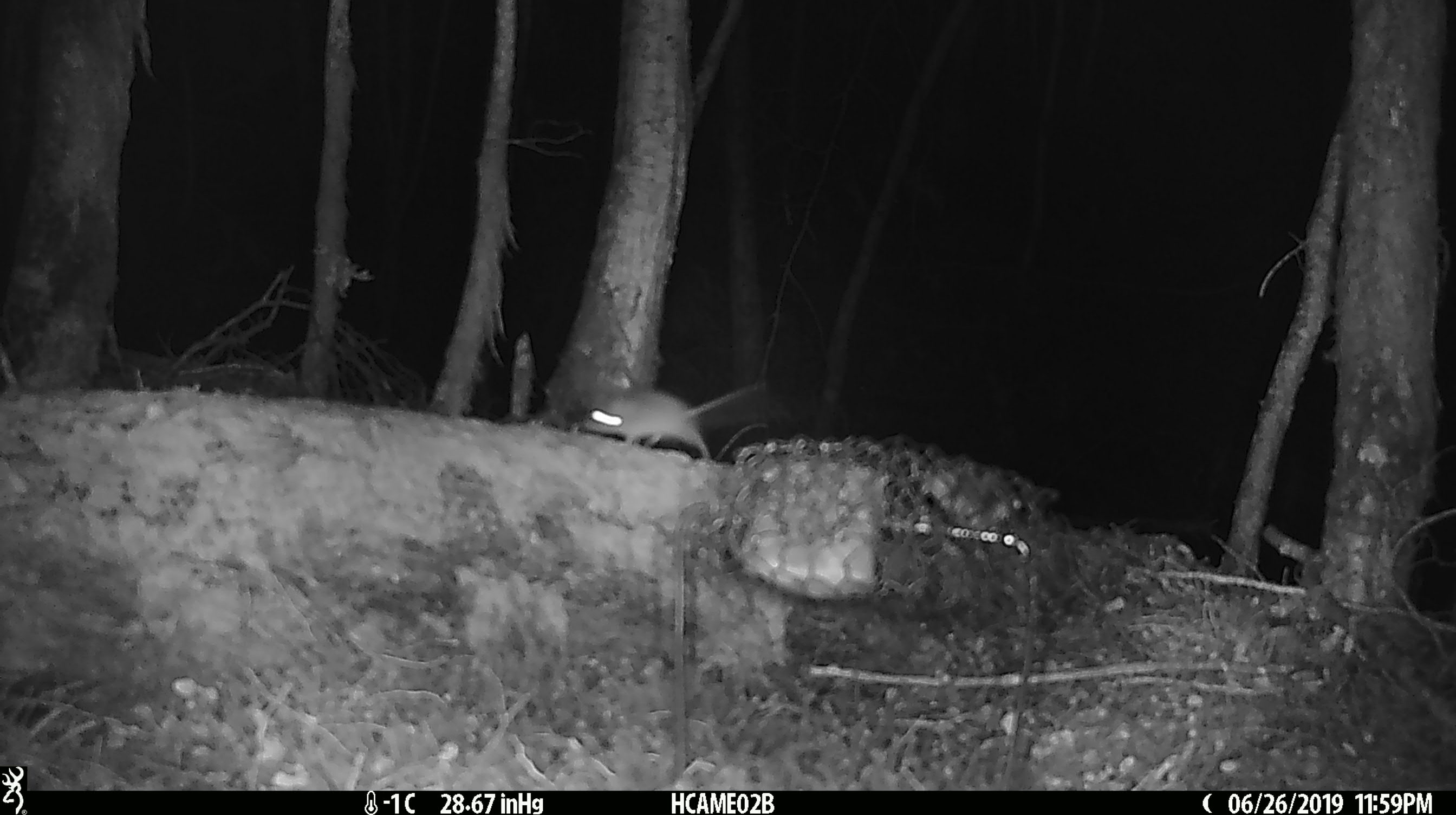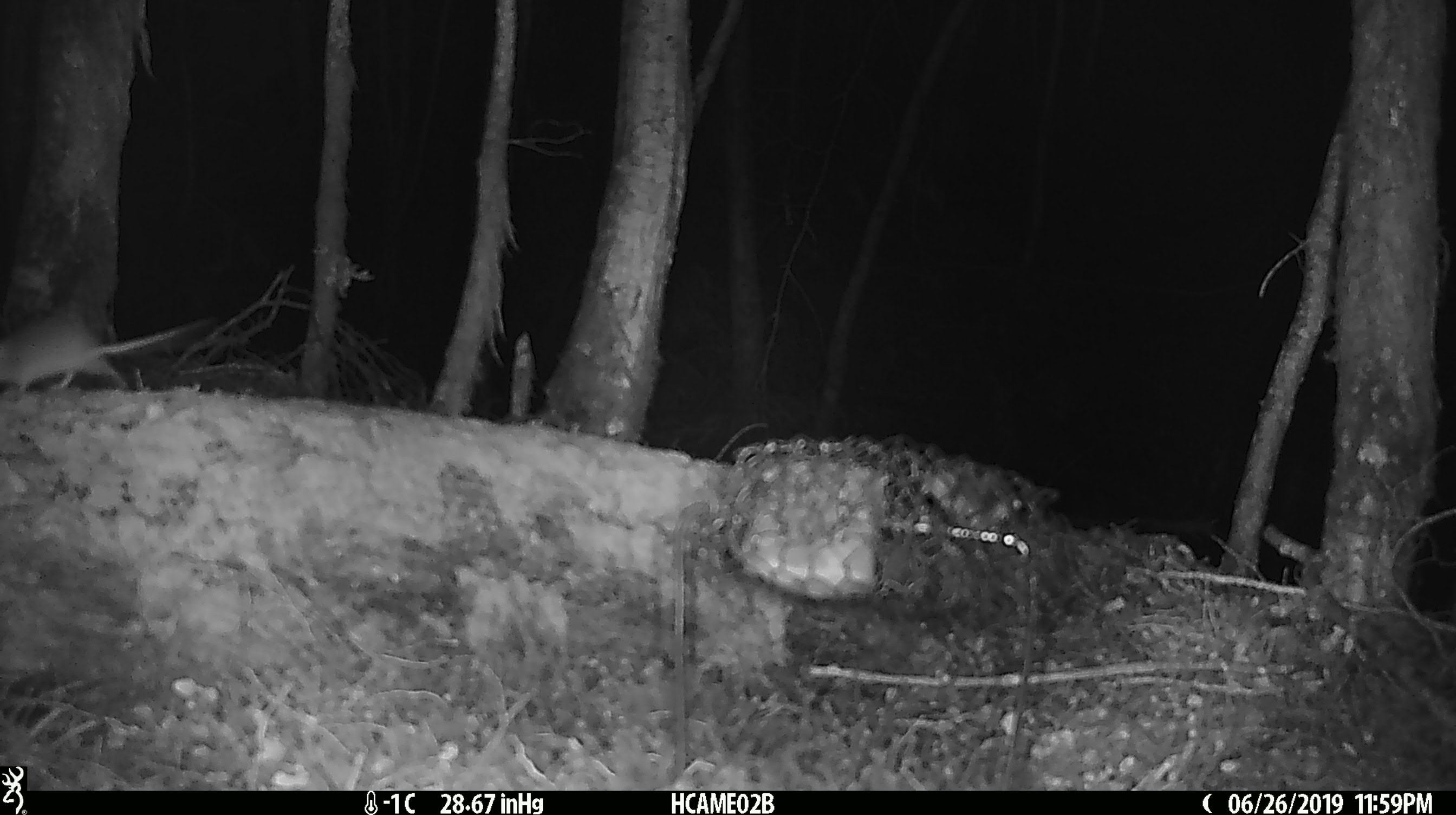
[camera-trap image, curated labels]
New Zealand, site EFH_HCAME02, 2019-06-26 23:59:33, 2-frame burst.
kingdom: Animalia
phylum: Chordata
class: Mammalia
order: Rodentia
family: Muridae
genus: Mus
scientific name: Mus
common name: mouse